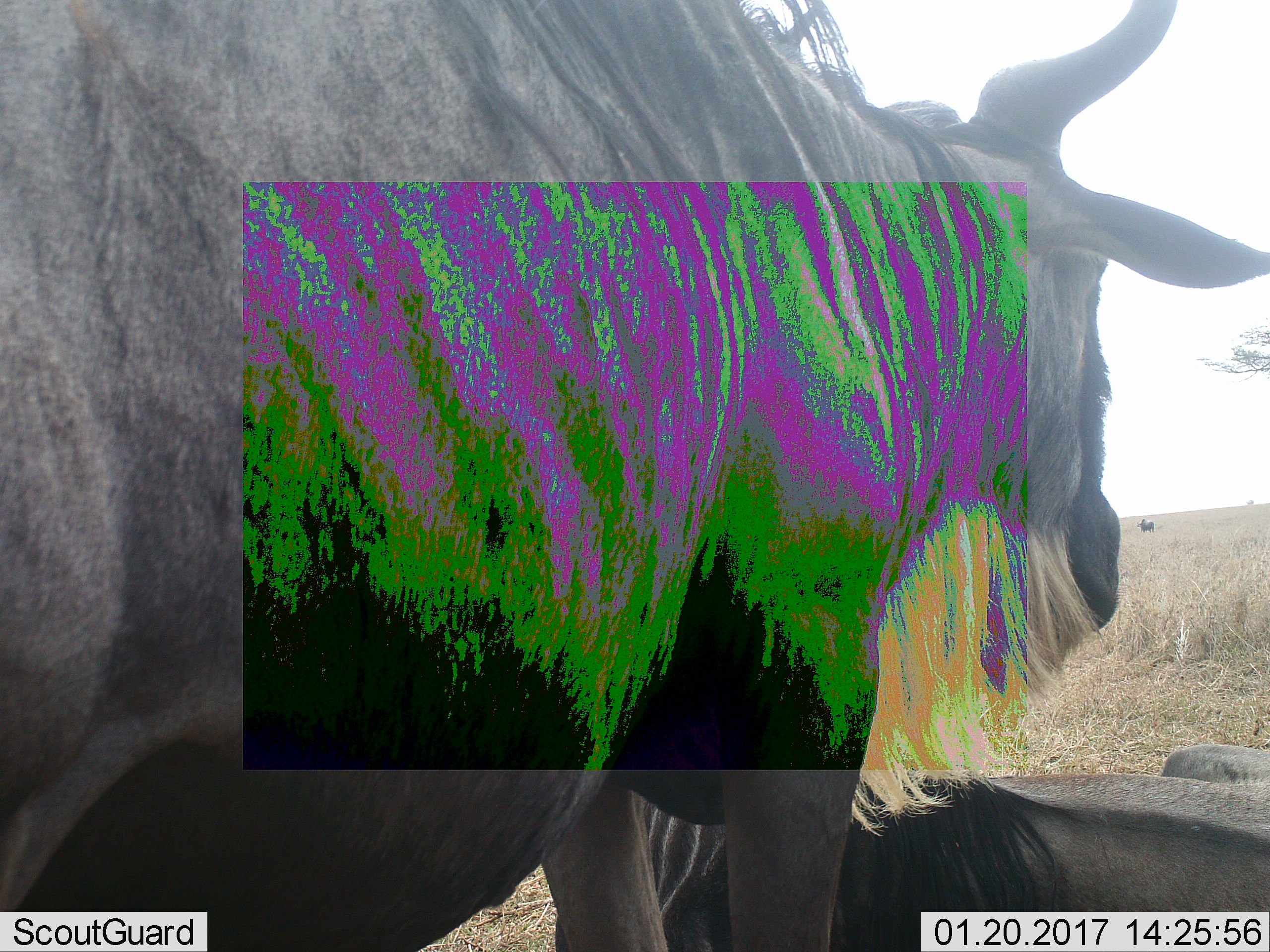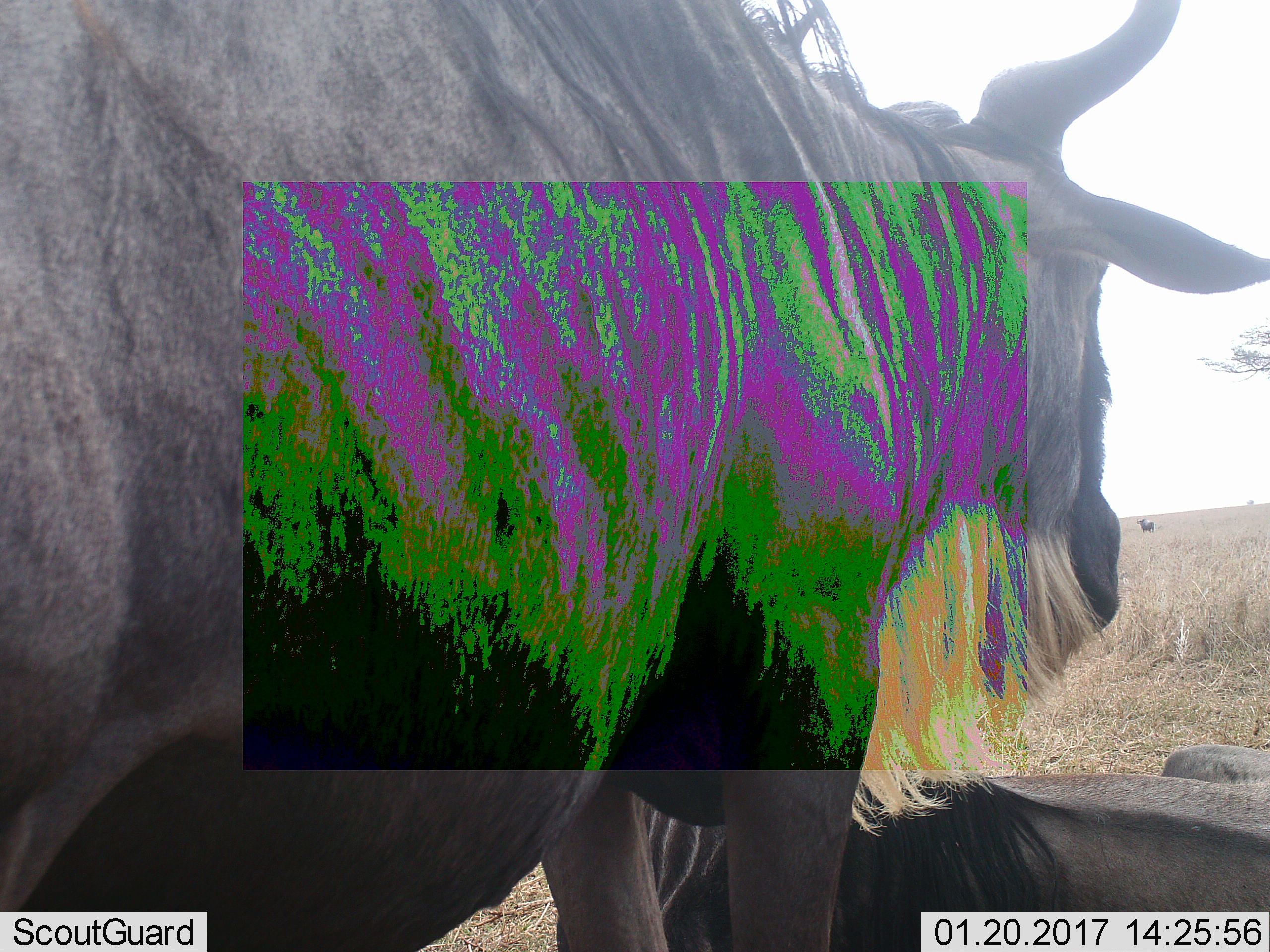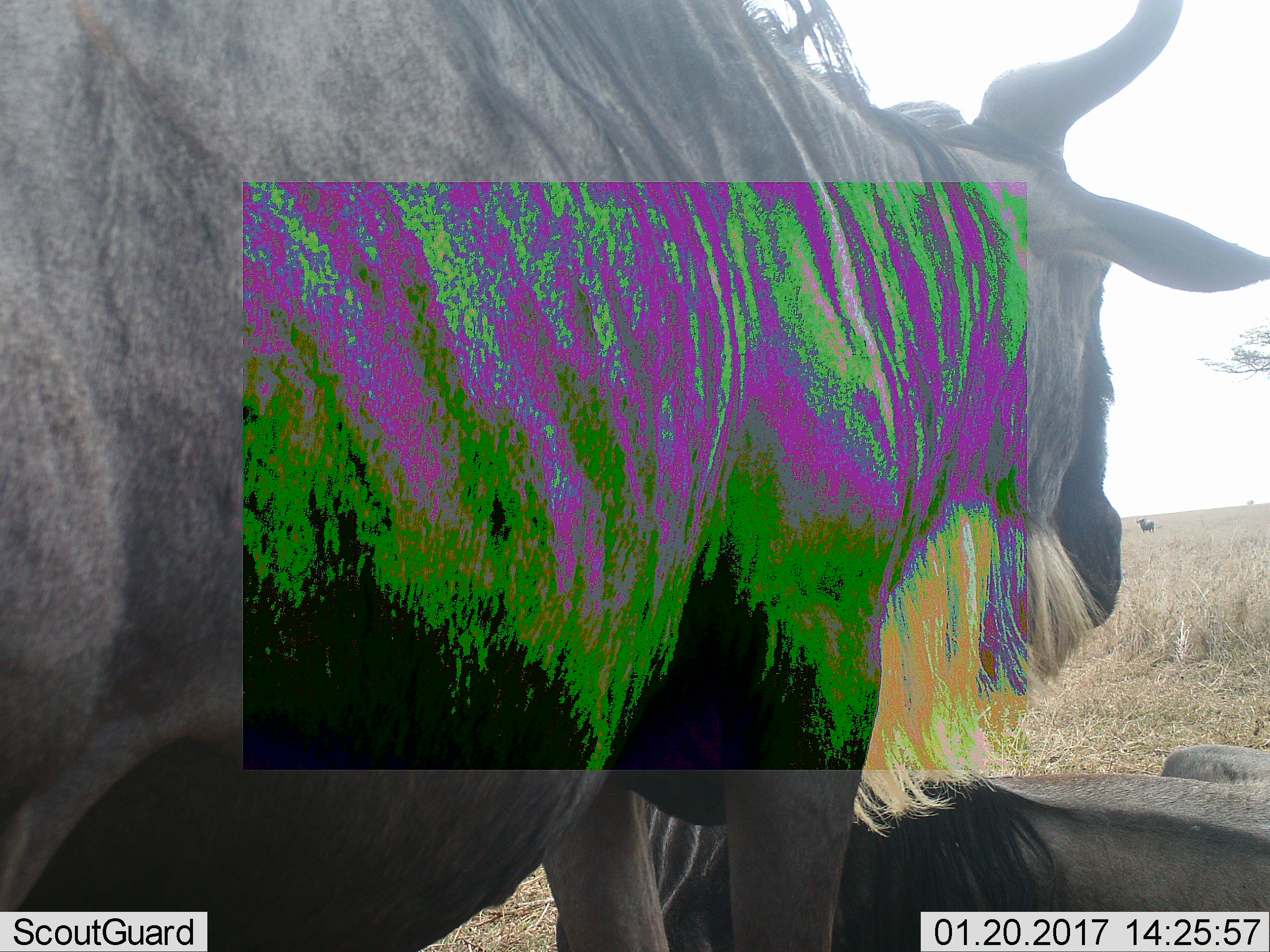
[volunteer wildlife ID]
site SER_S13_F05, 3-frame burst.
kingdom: Animalia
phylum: Chordata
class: Mammalia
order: Artiodactyla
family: Bovidae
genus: Connochaetes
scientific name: Connochaetes taurinus taurinus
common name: blue wildebeest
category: wildebeestblue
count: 2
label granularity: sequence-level